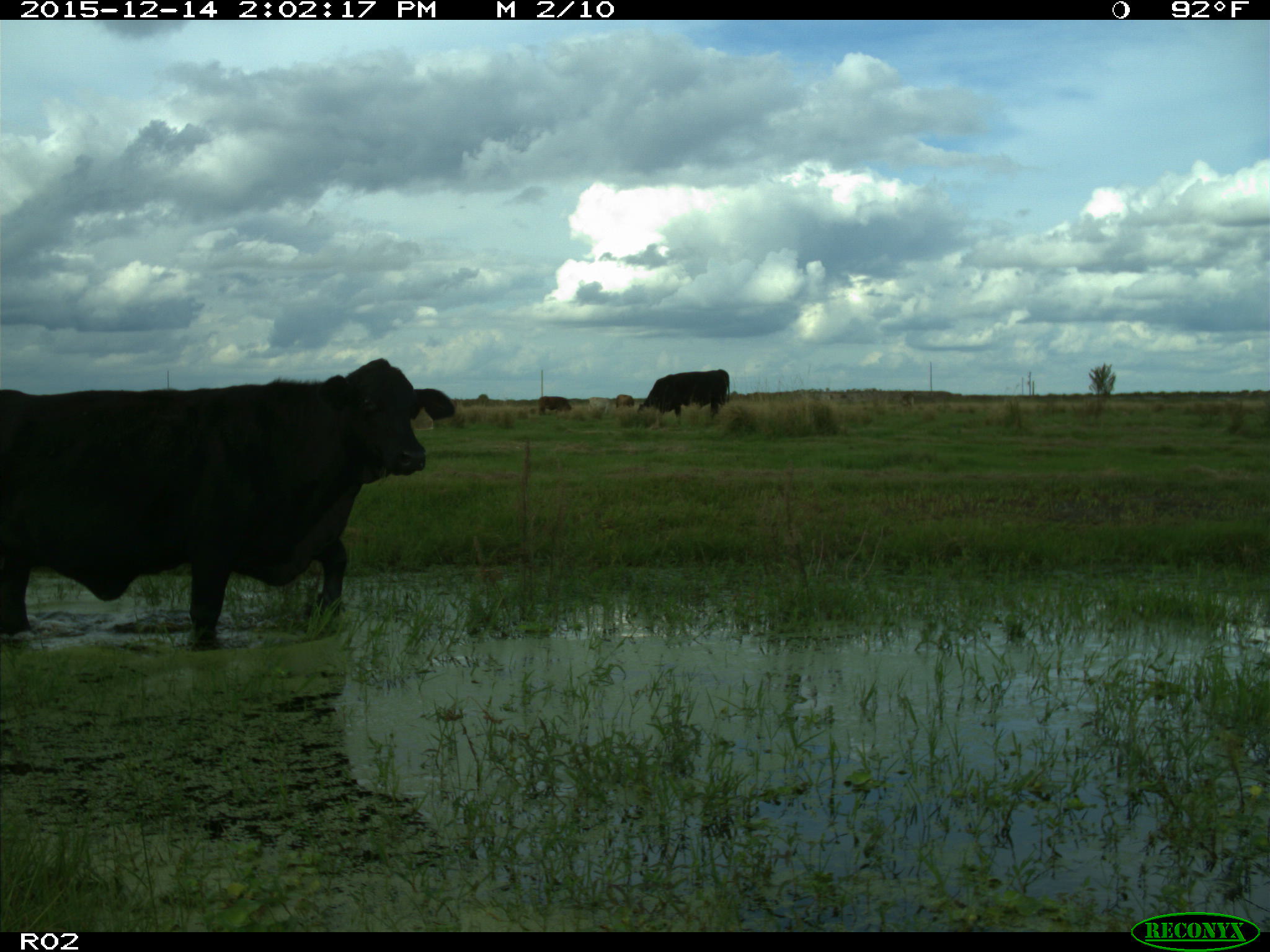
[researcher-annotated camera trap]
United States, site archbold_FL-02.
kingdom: Animalia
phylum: Chordata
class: Mammalia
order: Artiodactyla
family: Bovidae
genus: Bos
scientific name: Bos taurus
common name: domestic cow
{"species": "Bos taurus (domestic cow)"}